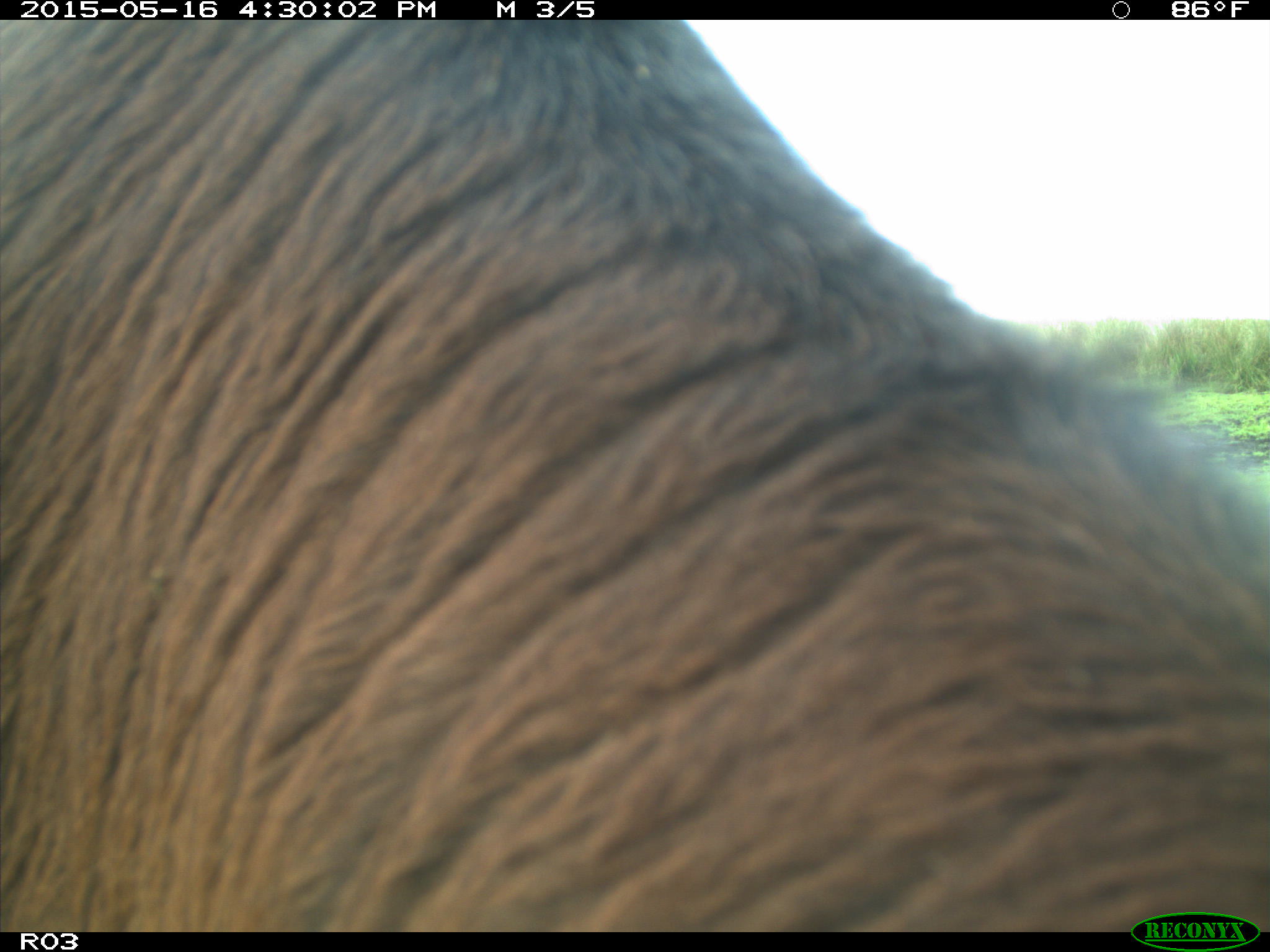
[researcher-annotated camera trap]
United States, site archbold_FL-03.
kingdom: Animalia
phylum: Chordata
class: Mammalia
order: Artiodactyla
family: Bovidae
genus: Bos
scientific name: Bos taurus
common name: domestic cow